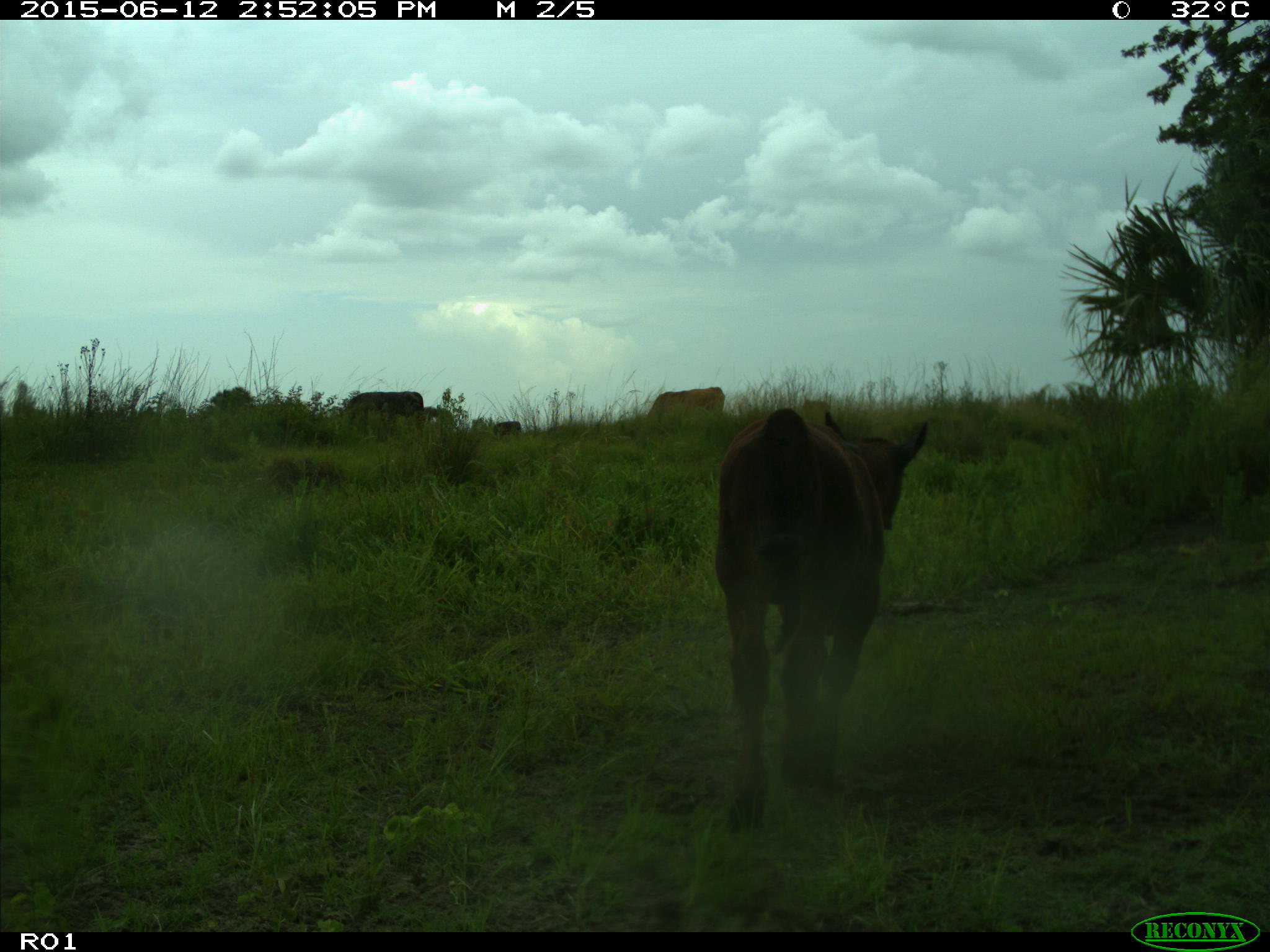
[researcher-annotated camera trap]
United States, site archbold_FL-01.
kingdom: Animalia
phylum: Chordata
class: Mammalia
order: Artiodactyla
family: Bovidae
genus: Bos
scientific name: Bos taurus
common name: domestic cow